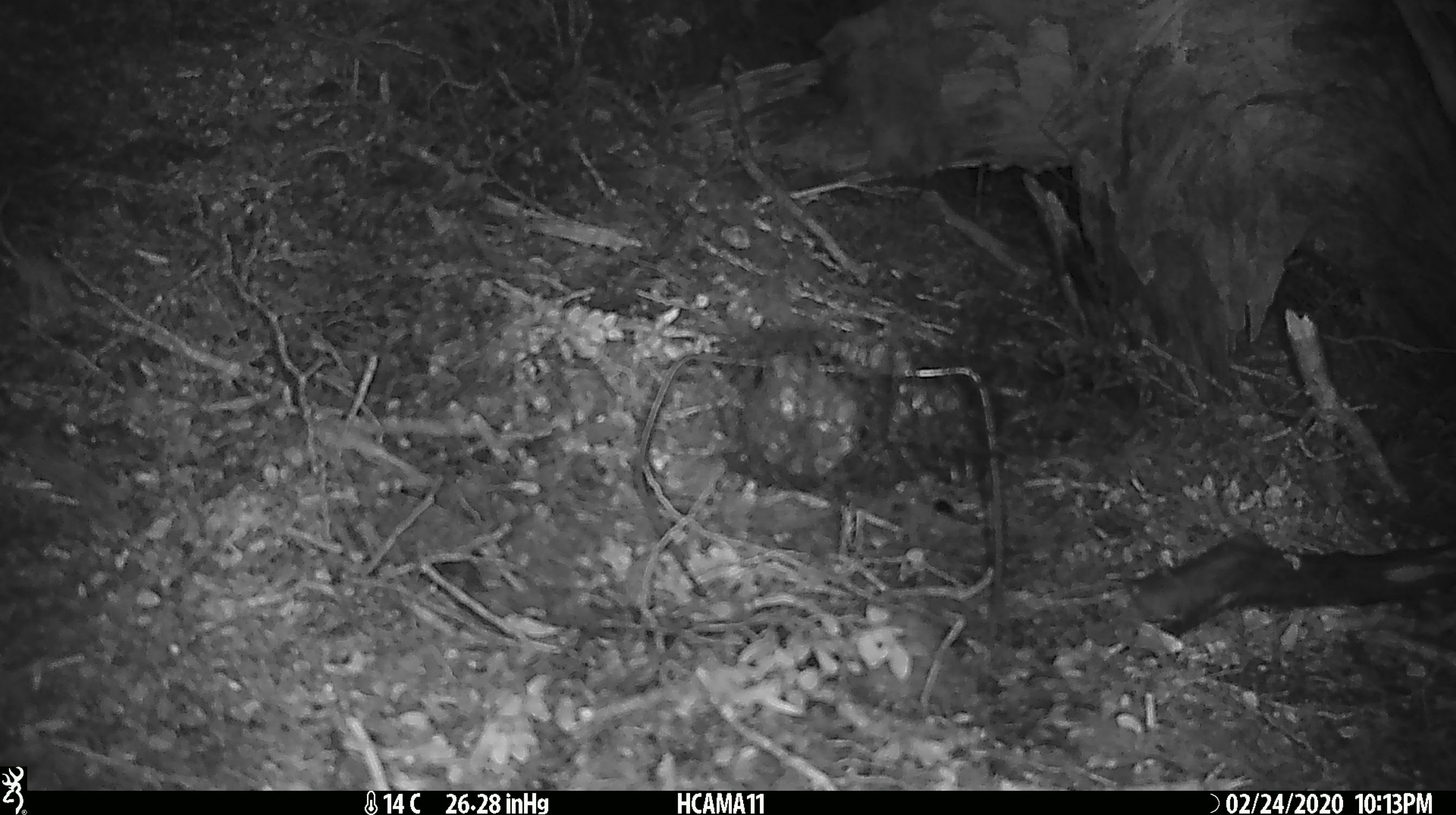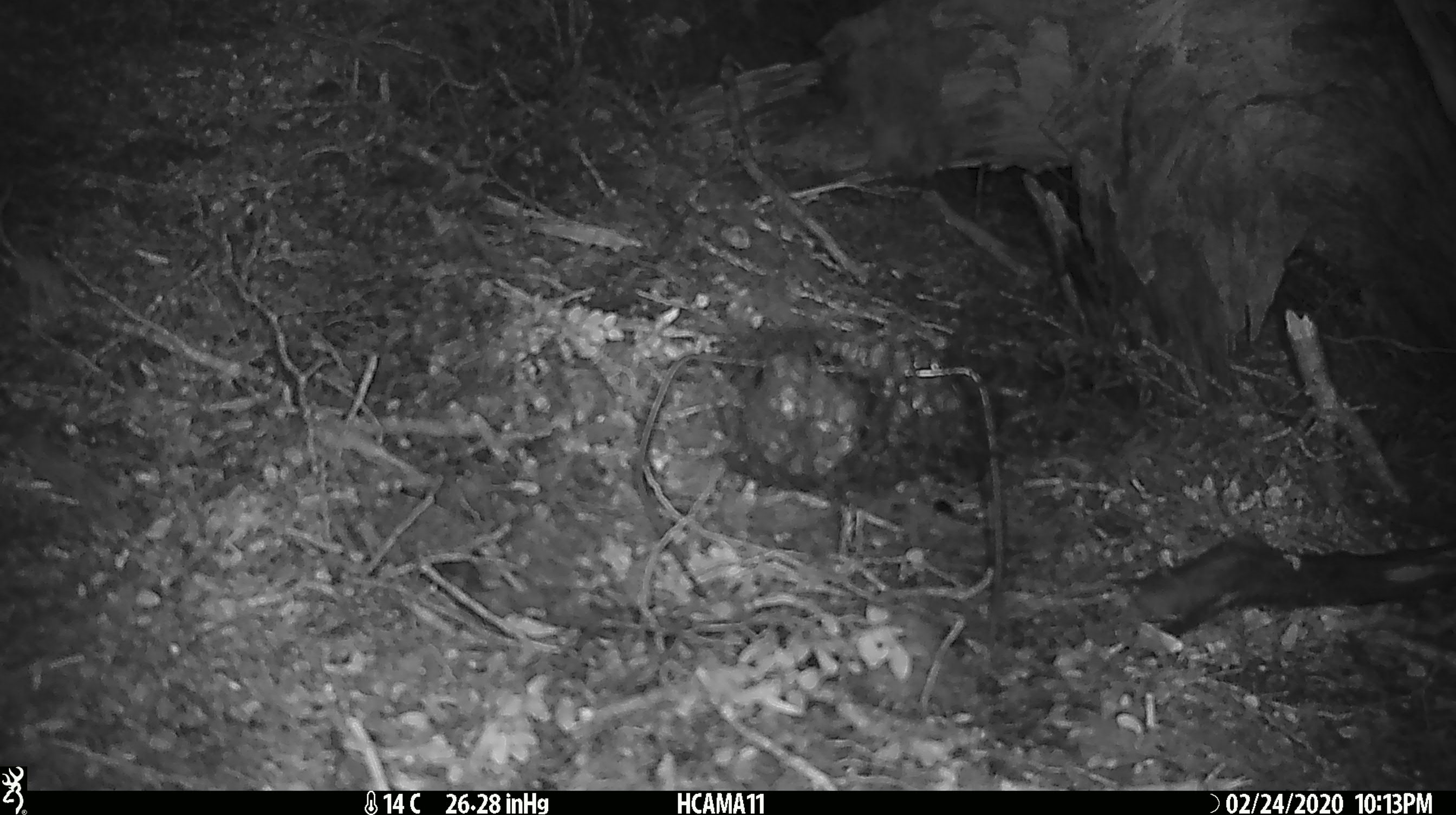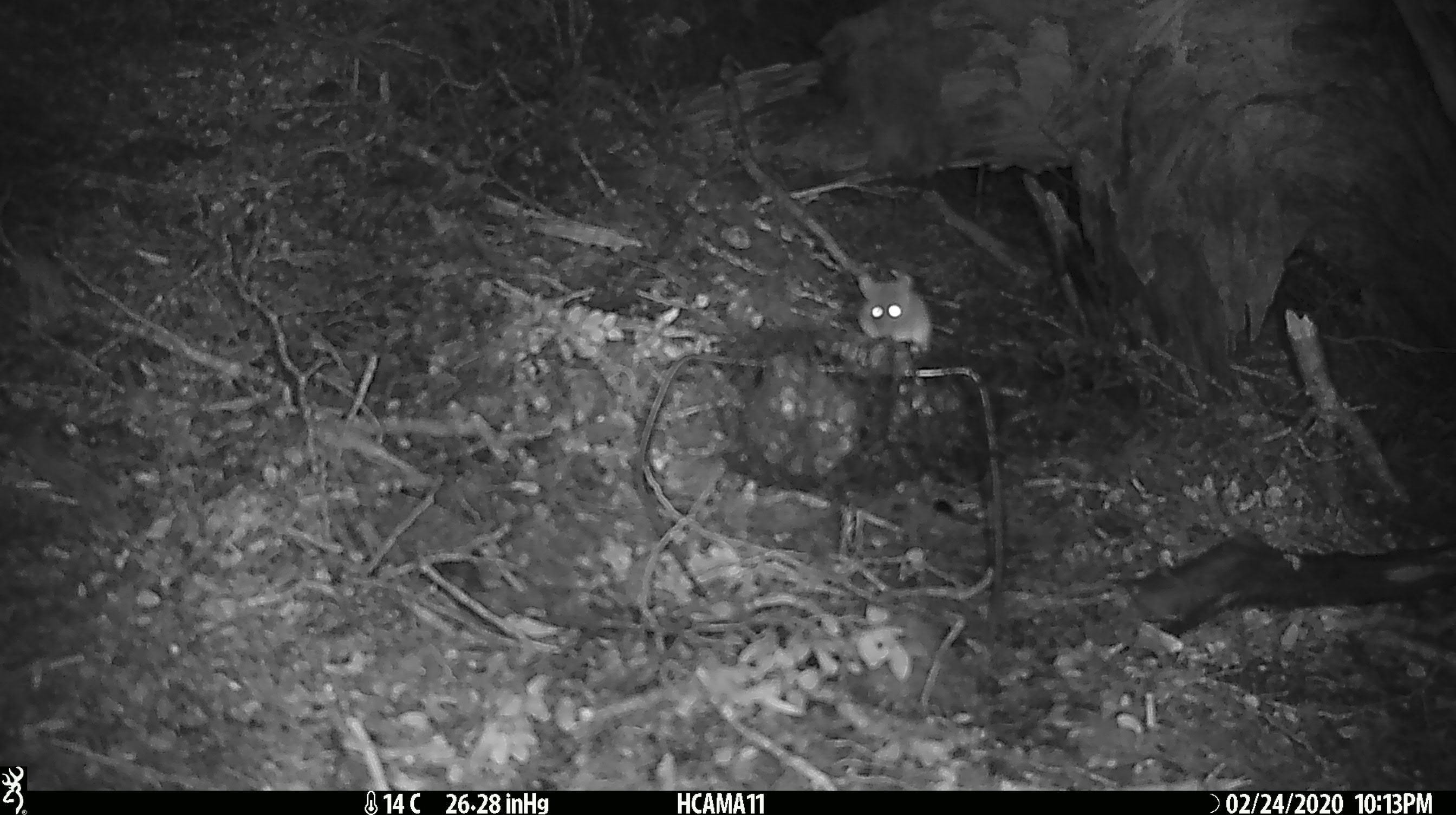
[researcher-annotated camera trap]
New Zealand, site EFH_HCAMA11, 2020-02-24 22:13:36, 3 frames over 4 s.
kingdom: Animalia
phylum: Chordata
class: Mammalia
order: Rodentia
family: Muridae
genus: Mus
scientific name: Mus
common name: mouse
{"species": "mouse (Mus)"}